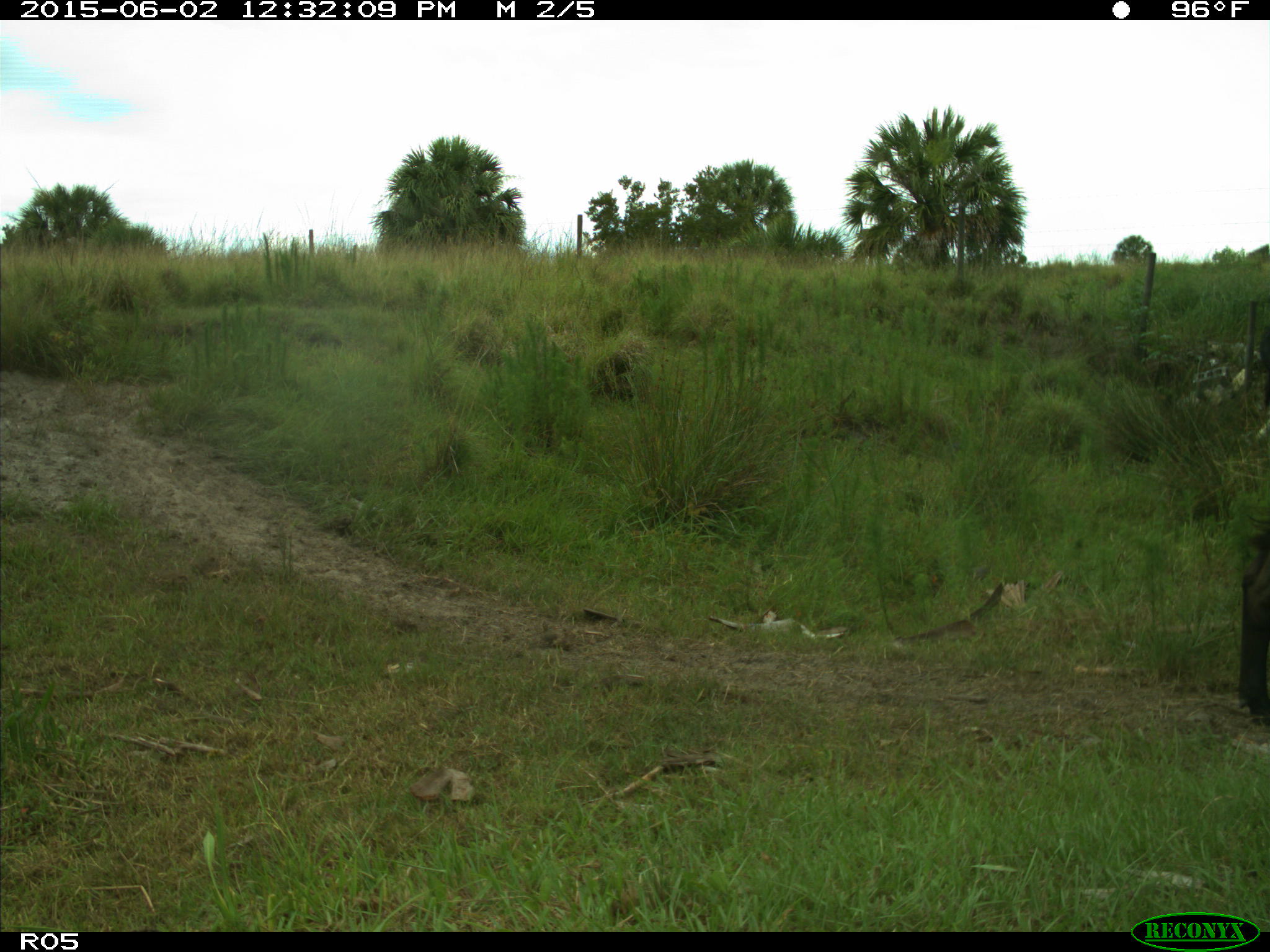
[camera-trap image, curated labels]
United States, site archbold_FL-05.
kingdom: Animalia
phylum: Chordata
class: Mammalia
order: Artiodactyla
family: Bovidae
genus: Bos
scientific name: Bos taurus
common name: domestic cow